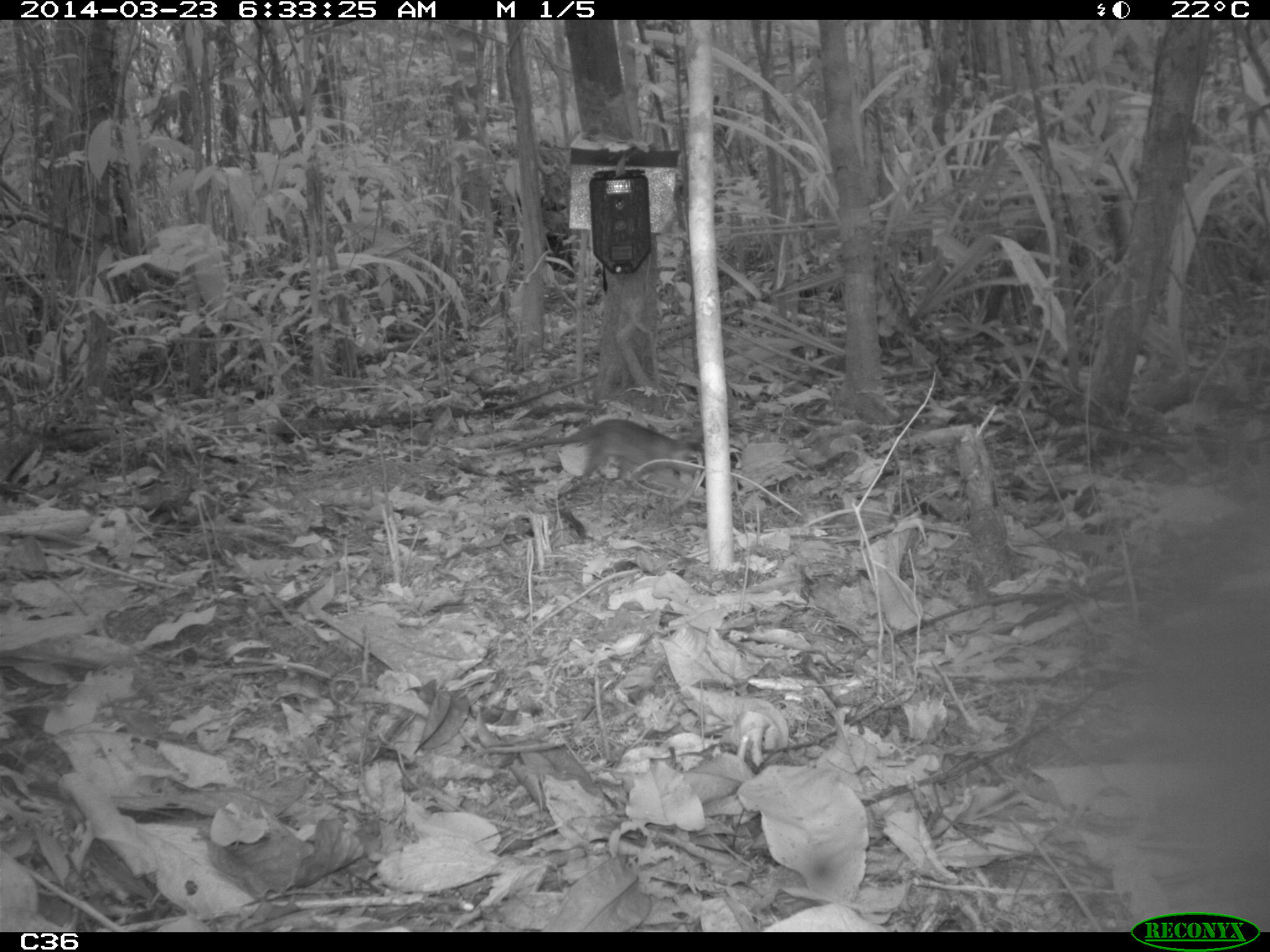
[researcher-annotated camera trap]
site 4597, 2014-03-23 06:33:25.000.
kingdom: Animalia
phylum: Chordata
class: Mammalia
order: Didelphimorphia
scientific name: Didelphimorphia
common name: opossum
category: unknown opossum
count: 1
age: adult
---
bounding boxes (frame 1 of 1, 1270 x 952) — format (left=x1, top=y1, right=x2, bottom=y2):
unknown opossum: (left=476, top=417, right=702, bottom=487)